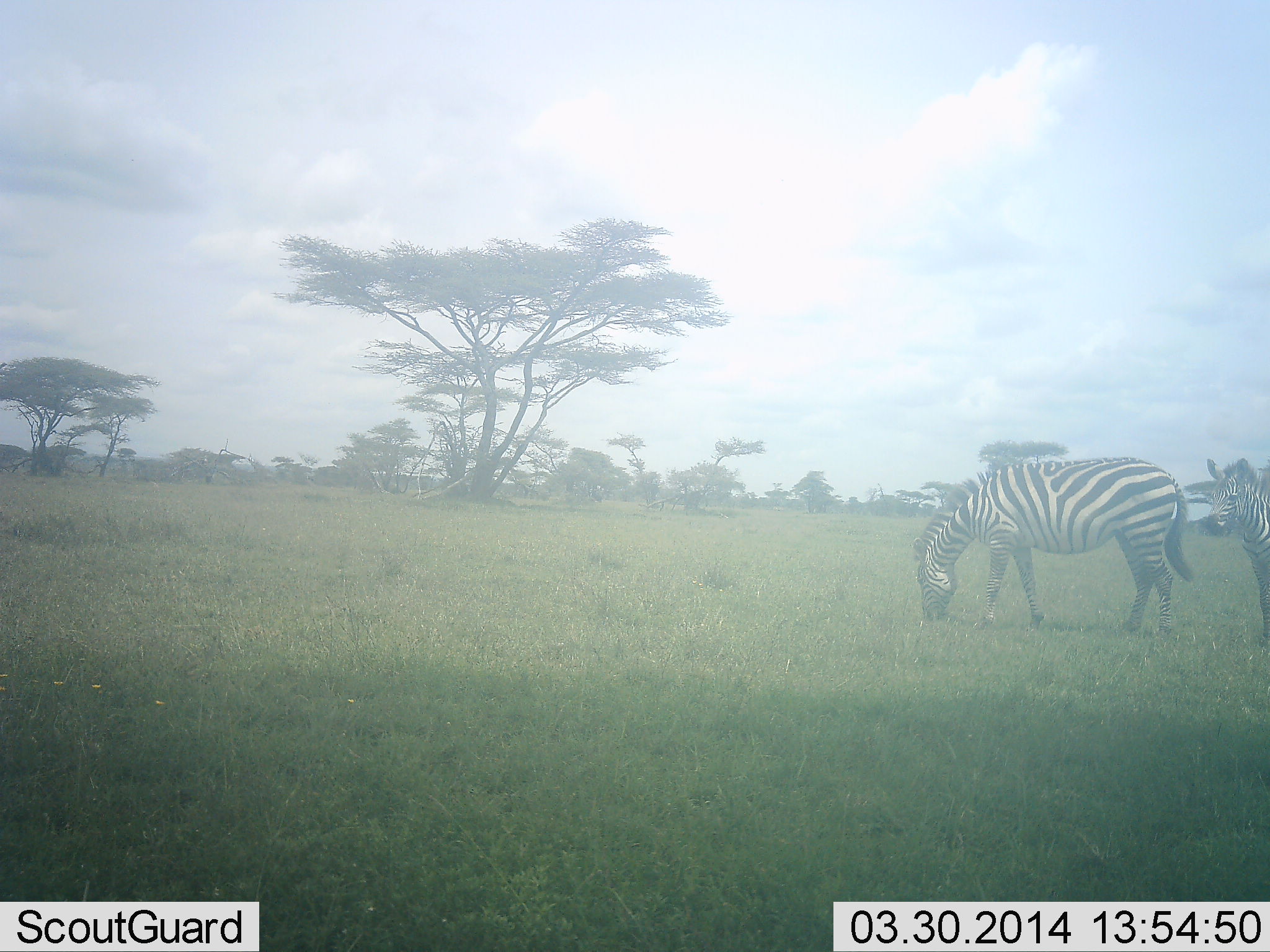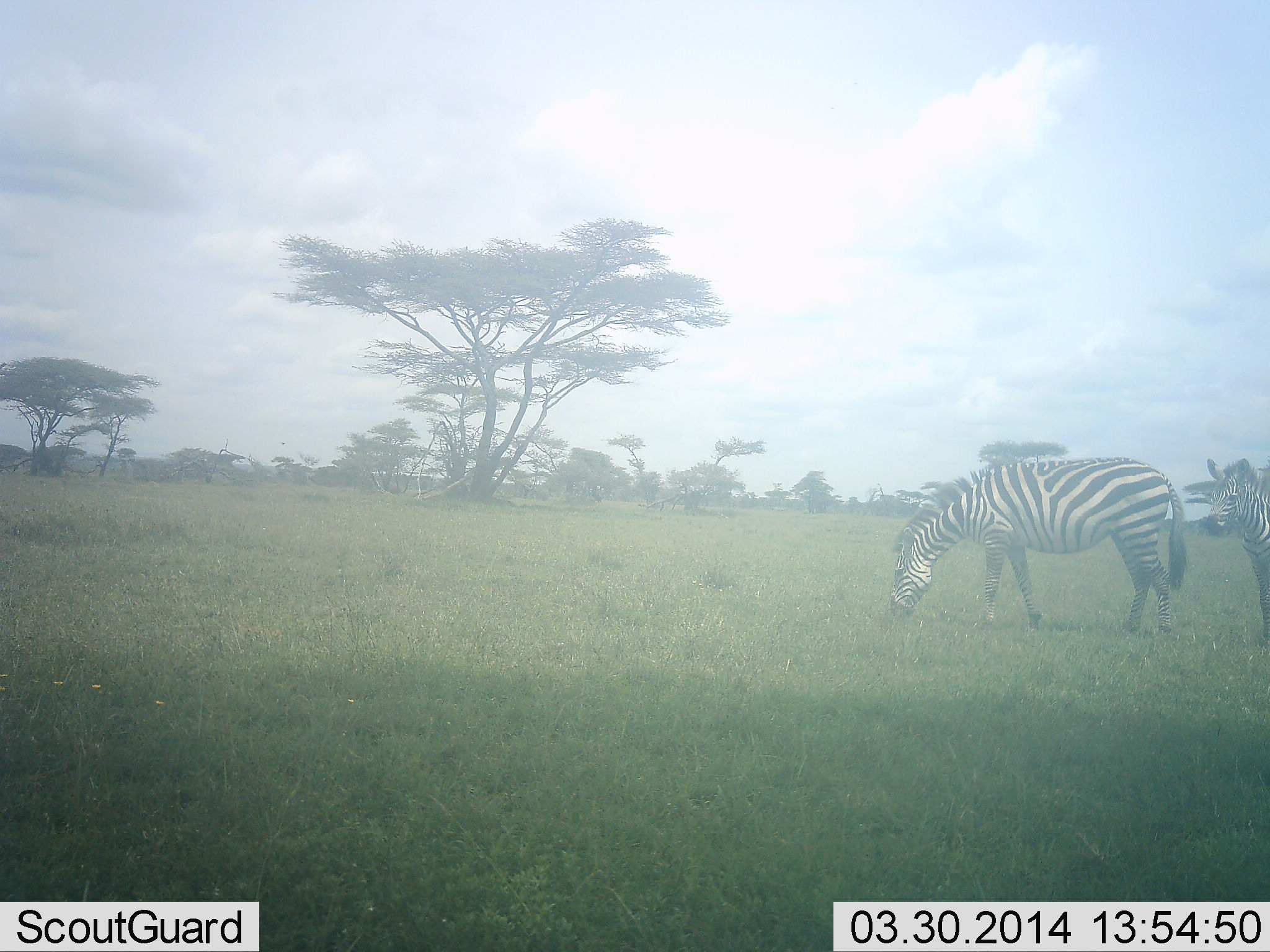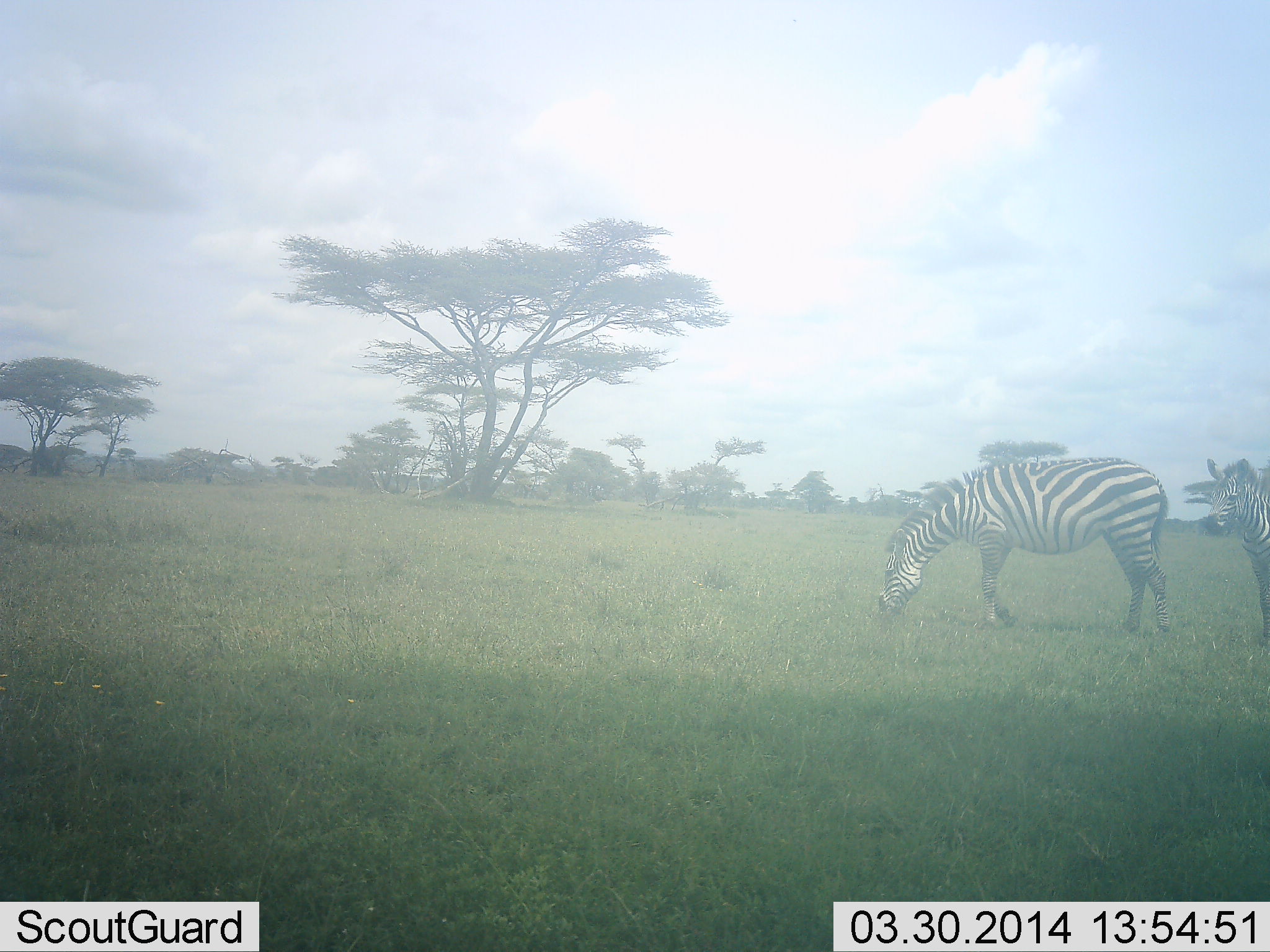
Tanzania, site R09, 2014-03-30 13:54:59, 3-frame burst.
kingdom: Animalia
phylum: Chordata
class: Mammalia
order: Perissodactyla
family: Equidae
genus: Equus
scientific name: Equus quagga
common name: plains zebra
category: zebra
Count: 2.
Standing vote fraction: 69%.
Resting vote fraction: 3%.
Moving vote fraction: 14%.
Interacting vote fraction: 0%.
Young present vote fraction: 0%.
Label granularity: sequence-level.